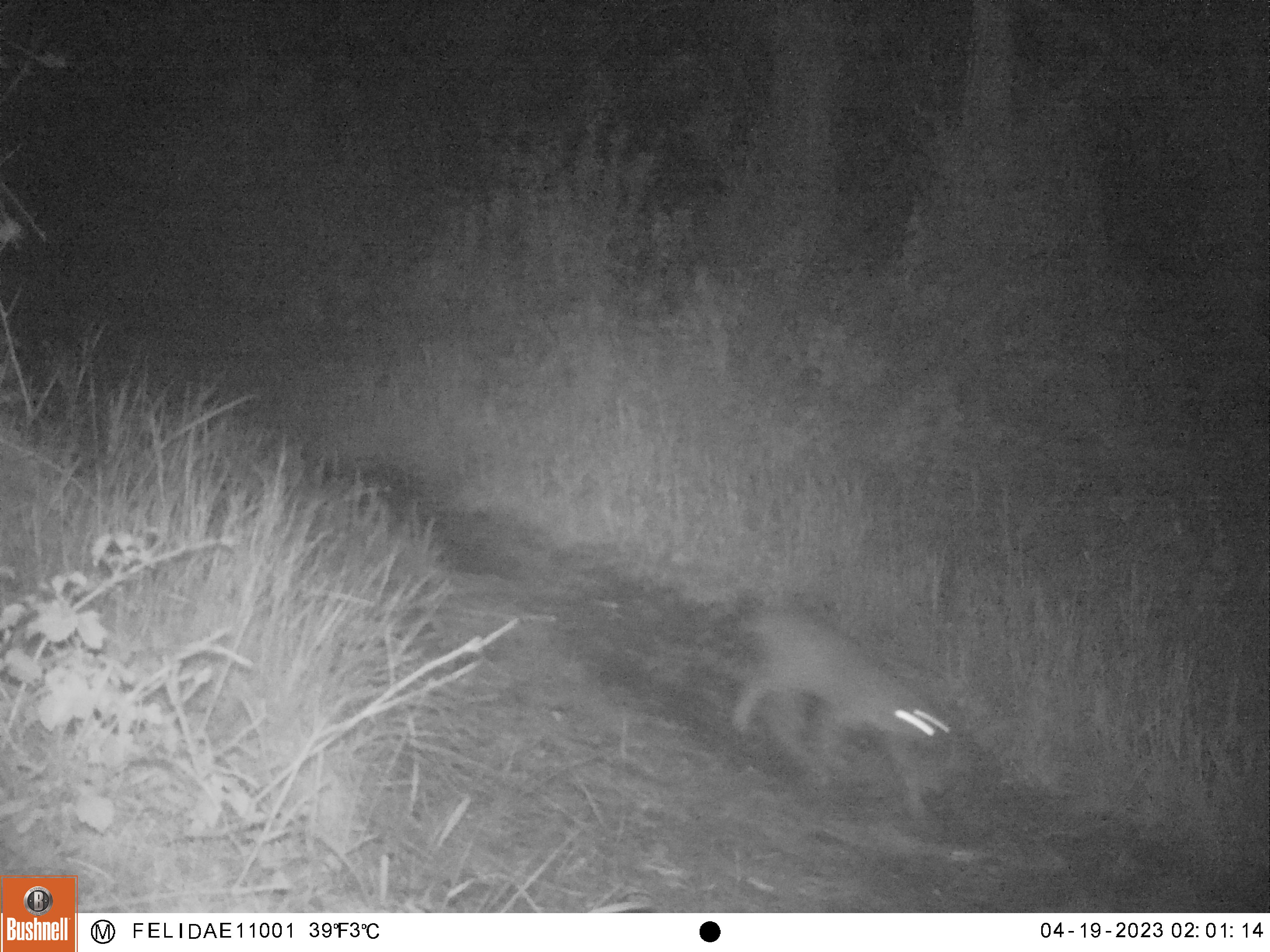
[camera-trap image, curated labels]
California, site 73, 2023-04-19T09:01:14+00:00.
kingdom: Animalia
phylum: Chordata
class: Mammalia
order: Carnivora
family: Felidae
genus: Lynx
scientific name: Lynx rufus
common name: bobcat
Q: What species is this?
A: Bobcat (Lynx rufus).